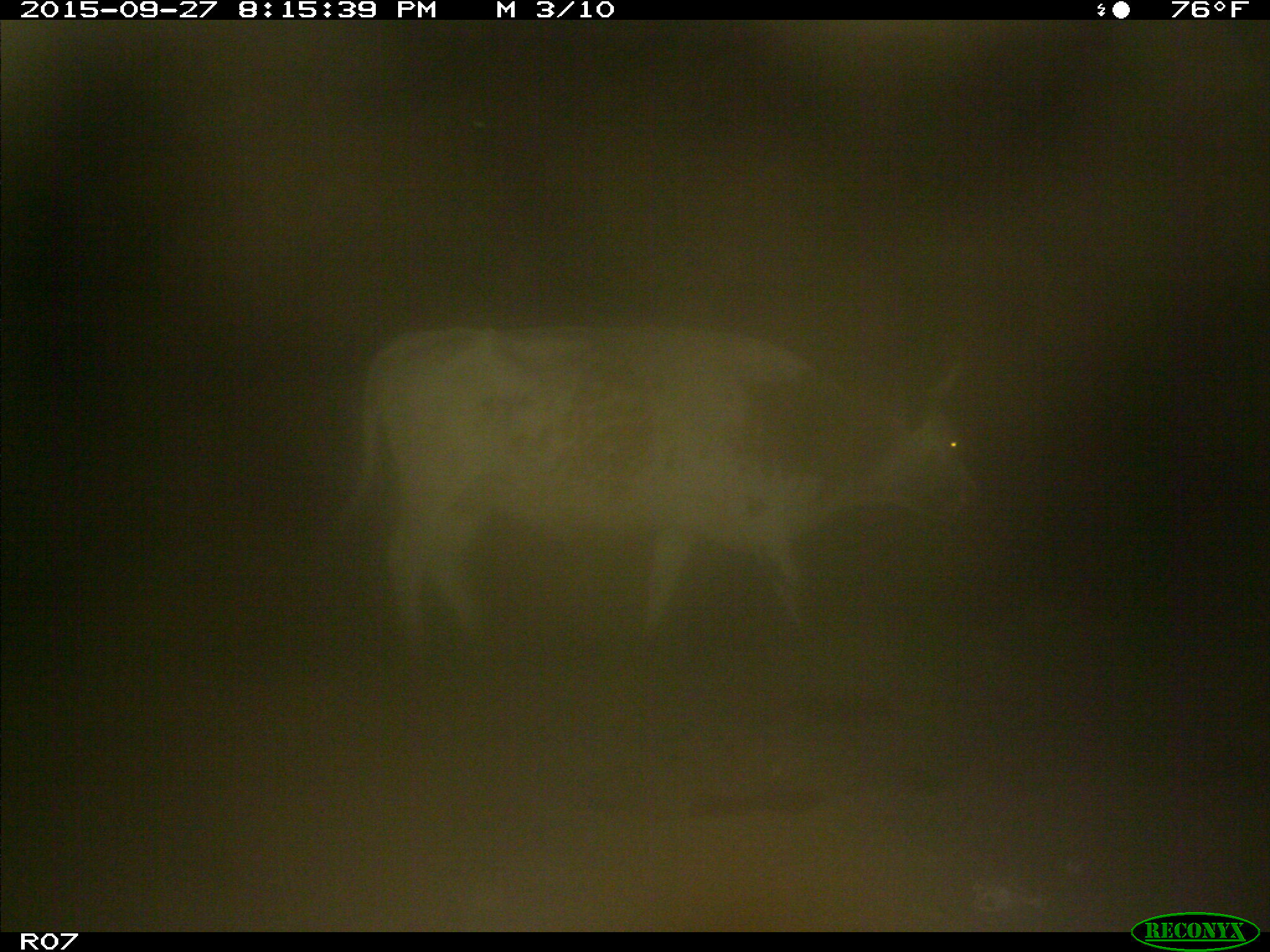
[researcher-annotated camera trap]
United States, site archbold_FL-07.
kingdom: Animalia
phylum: Chordata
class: Mammalia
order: Artiodactyla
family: Bovidae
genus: Bos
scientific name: Bos taurus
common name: domestic cow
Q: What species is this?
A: Bos taurus (domestic cow).